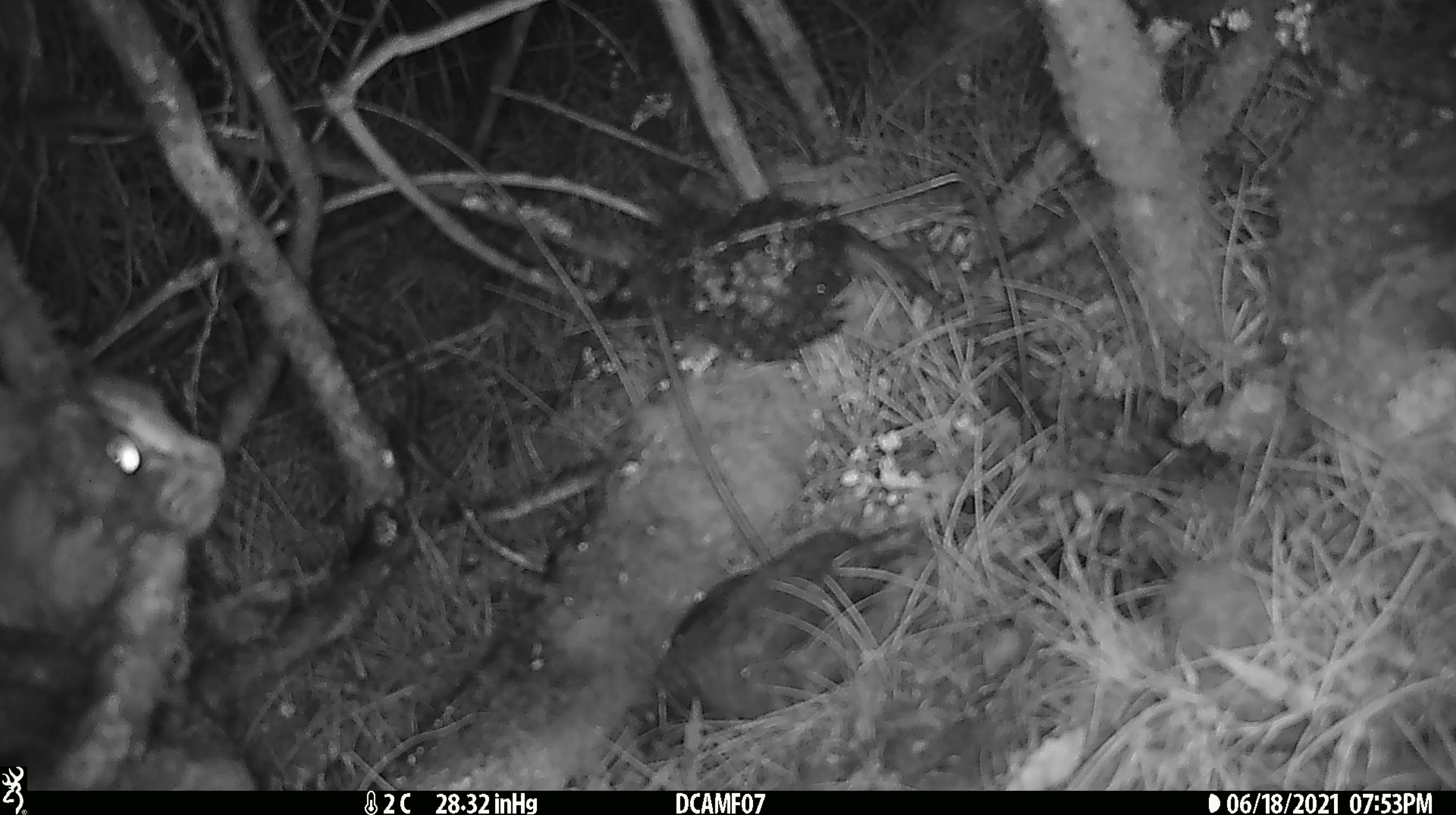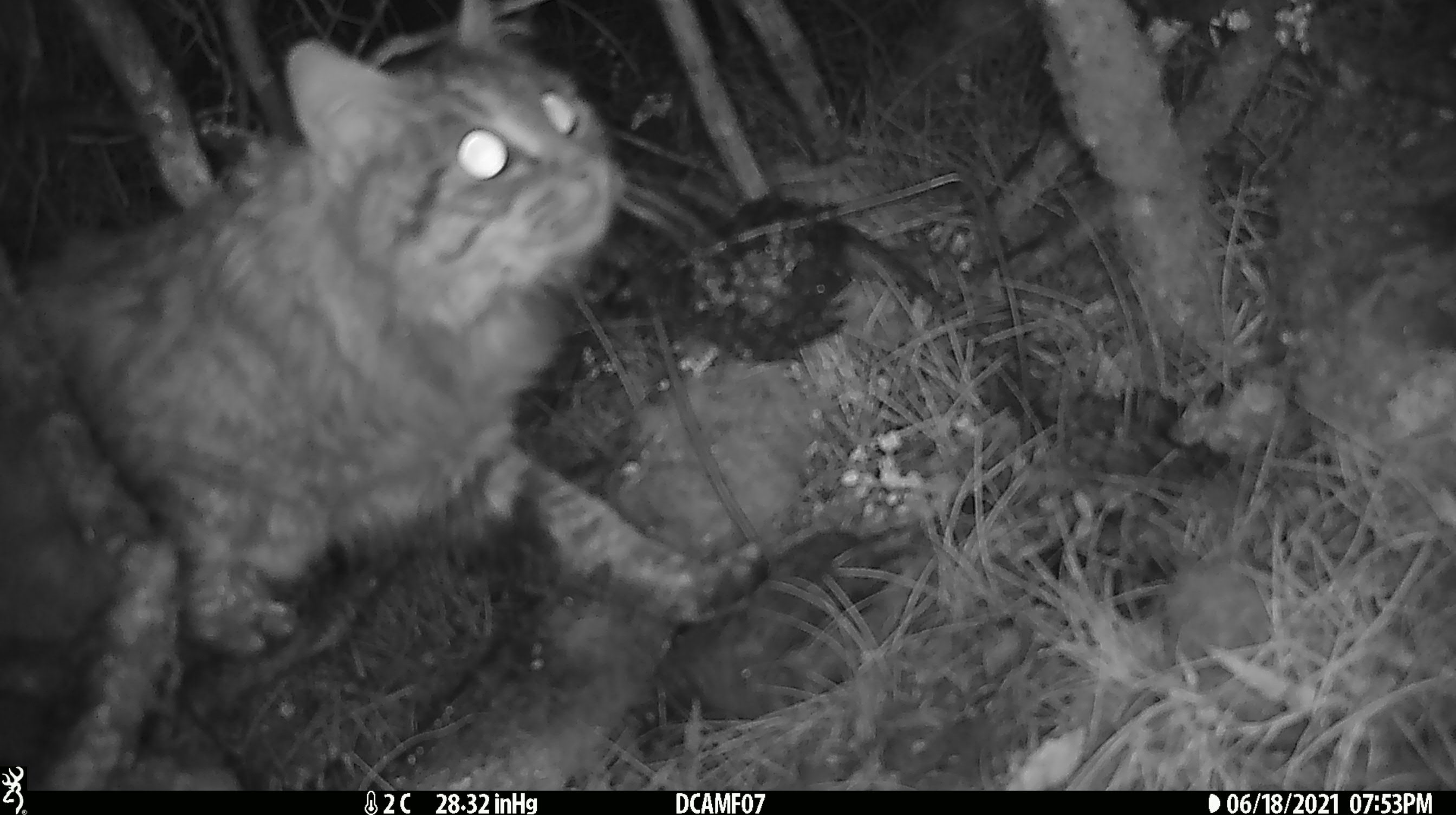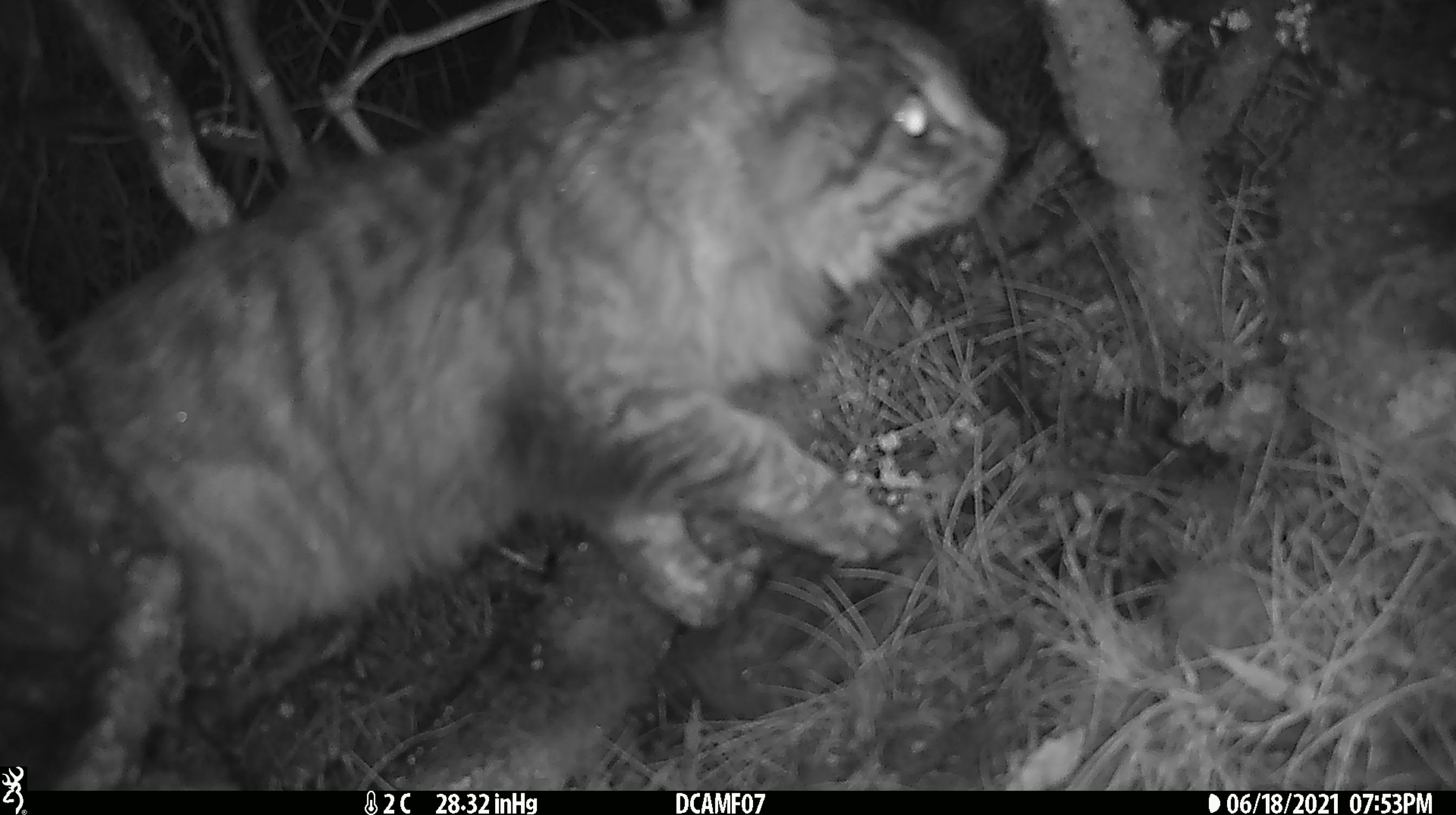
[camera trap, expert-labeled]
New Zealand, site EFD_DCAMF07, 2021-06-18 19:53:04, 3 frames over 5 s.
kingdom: Animalia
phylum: Chordata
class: Mammalia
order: Carnivora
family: Felidae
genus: Felis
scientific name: Felis catus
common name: domestic cat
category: cat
Cat (domestic cat) (Felis catus).